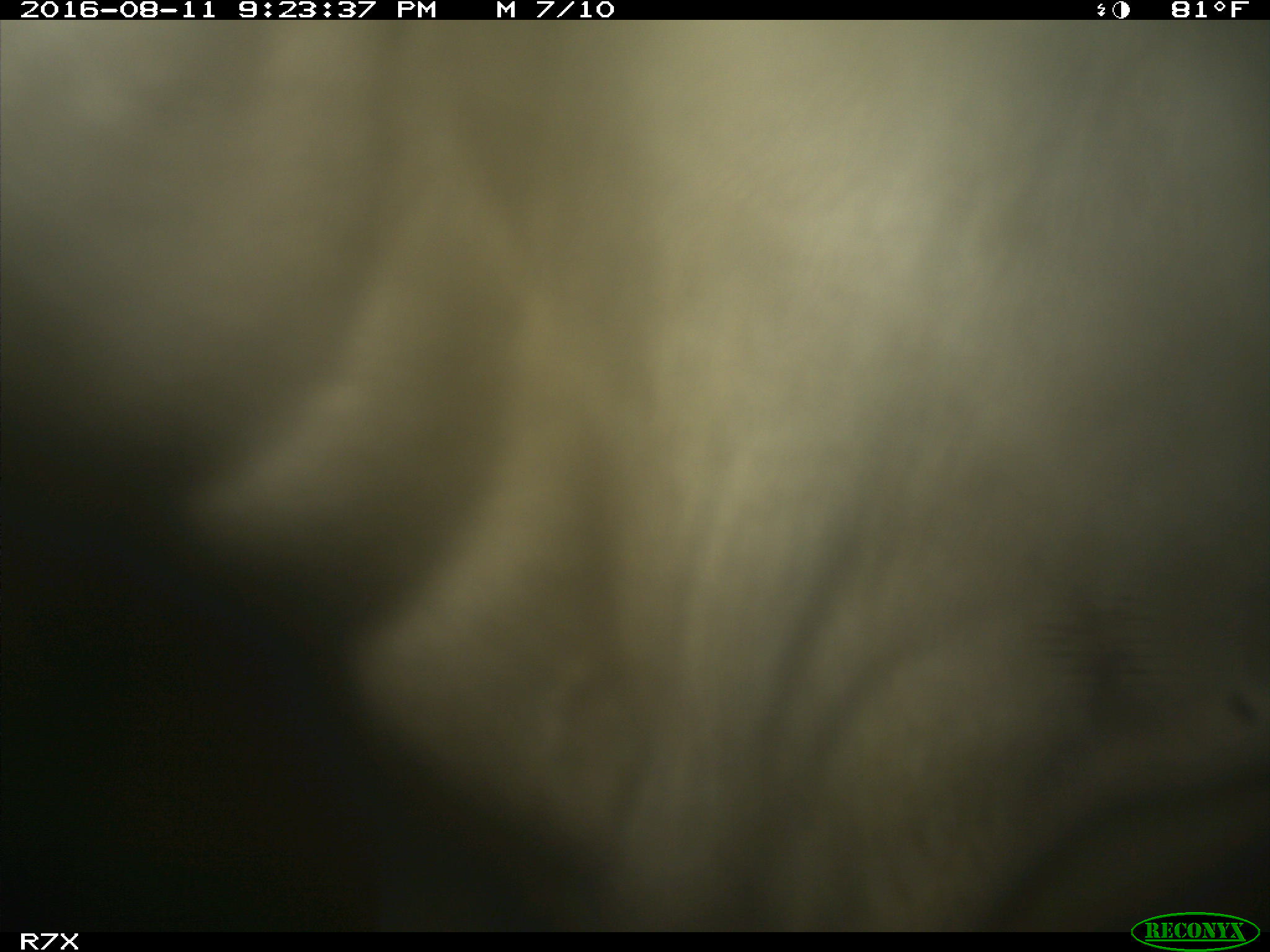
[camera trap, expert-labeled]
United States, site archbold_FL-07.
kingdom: Animalia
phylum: Chordata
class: Mammalia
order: Artiodactyla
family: Bovidae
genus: Bos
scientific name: Bos taurus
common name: domestic cow